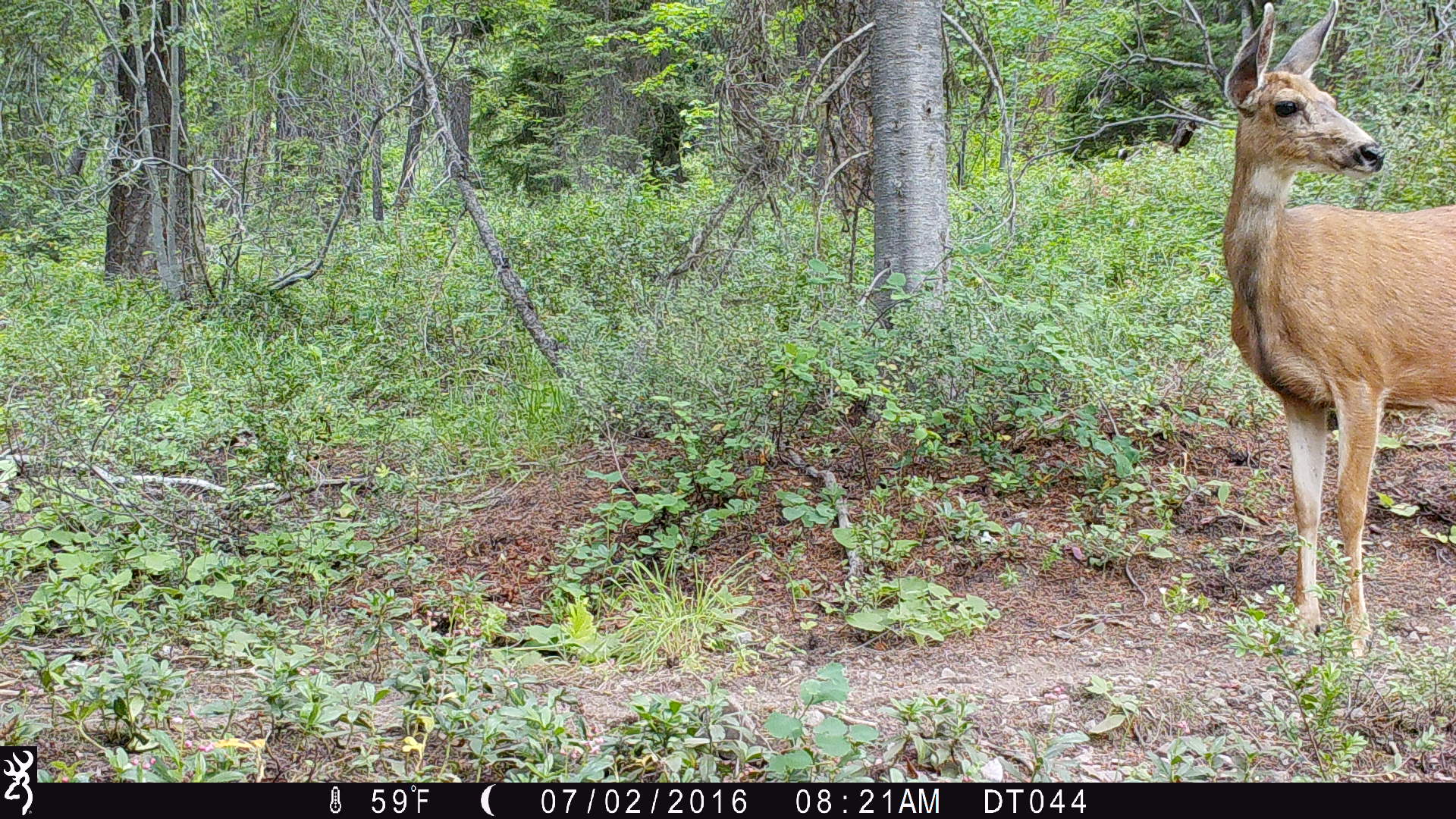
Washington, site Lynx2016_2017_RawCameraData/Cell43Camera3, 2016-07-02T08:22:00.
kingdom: Animalia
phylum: Chordata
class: Mammalia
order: Artiodactyla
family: Cervidae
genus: Odocoileus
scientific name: Odocoileus hemionus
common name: mule deer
Odocoileus hemionus (mule deer). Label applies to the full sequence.